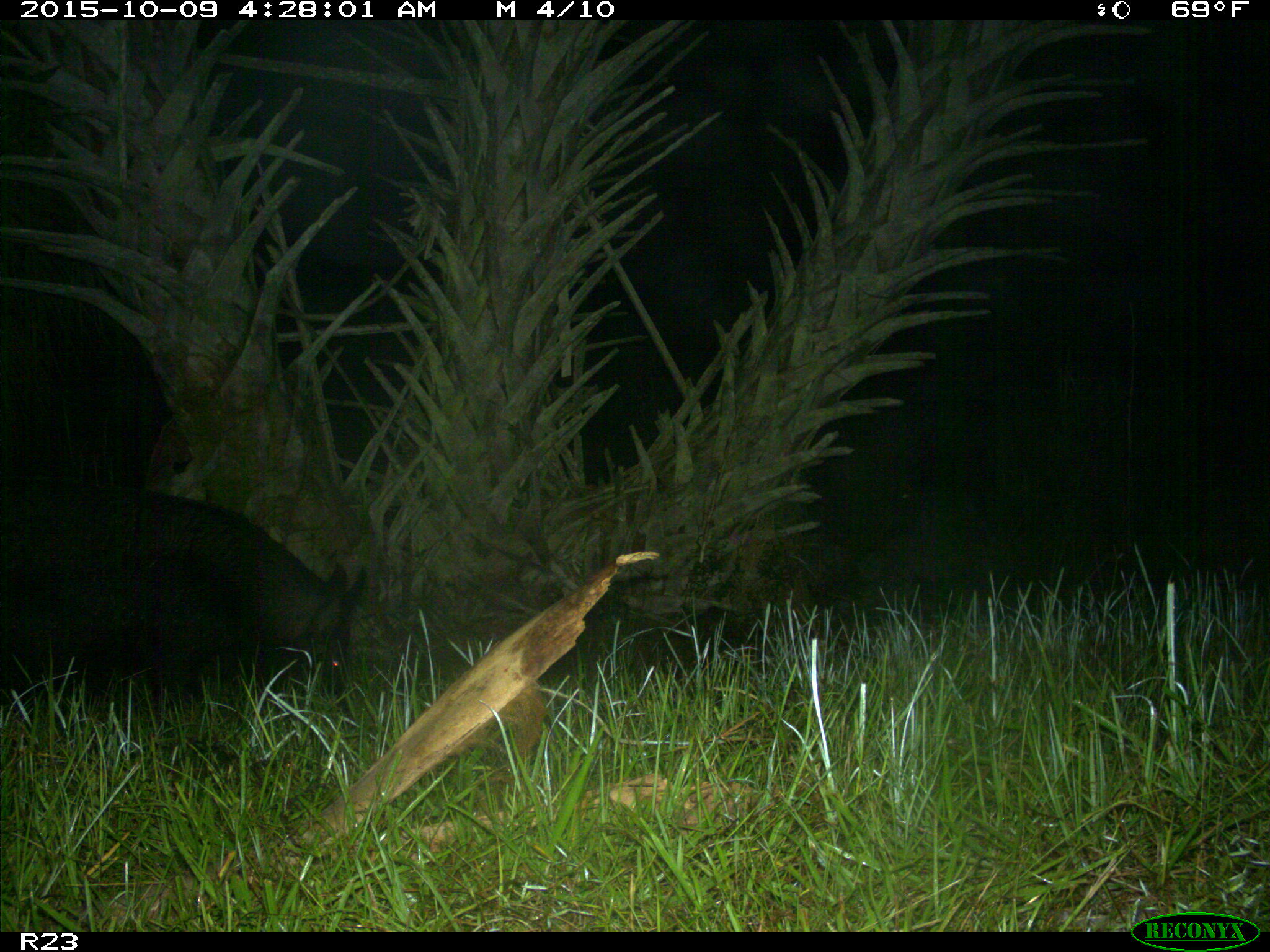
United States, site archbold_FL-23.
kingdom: Animalia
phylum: Chordata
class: Mammalia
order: Artiodactyla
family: Suidae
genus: Sus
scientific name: Sus scrofa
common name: wild boar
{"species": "Sus scrofa (wild boar)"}